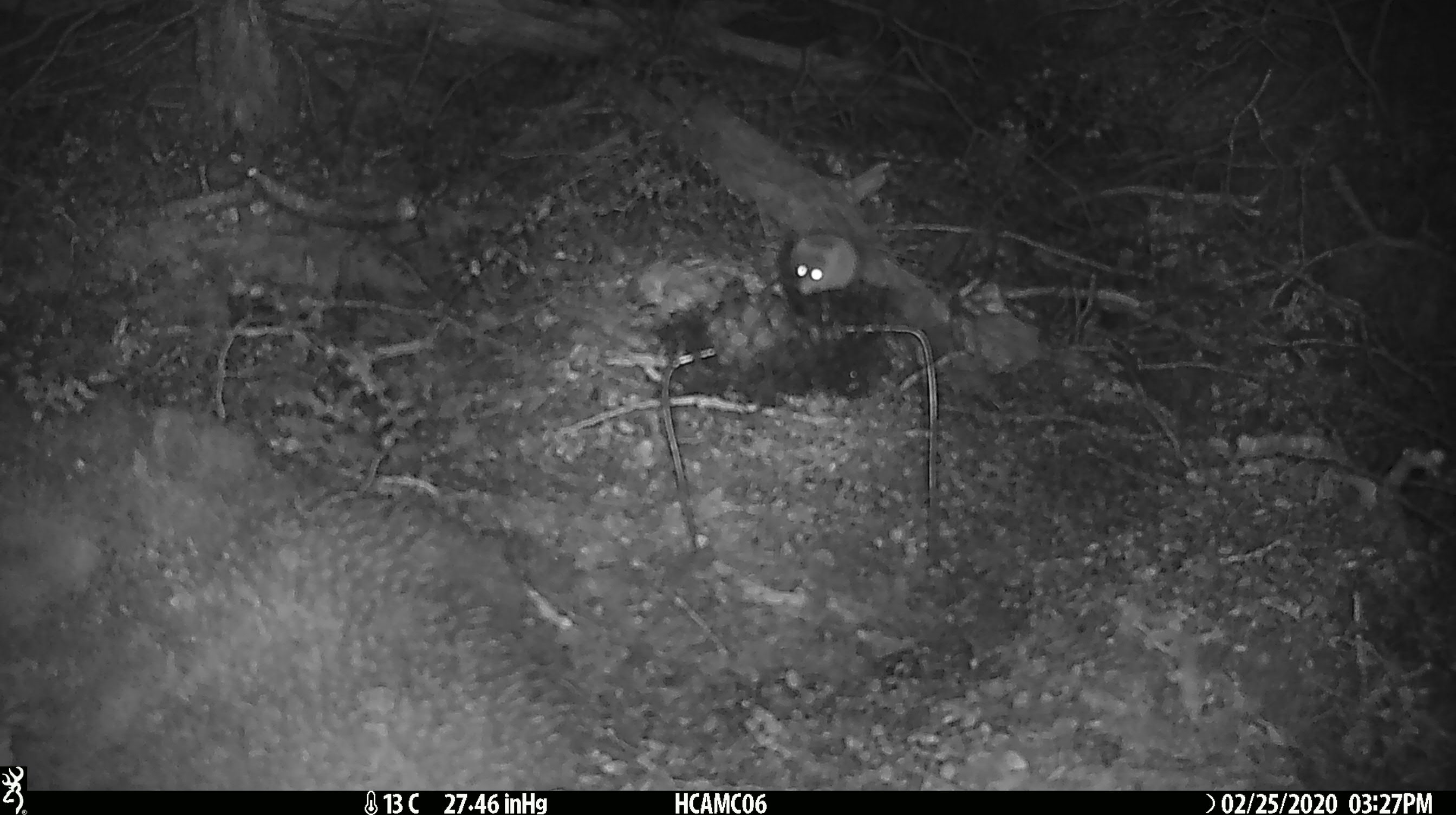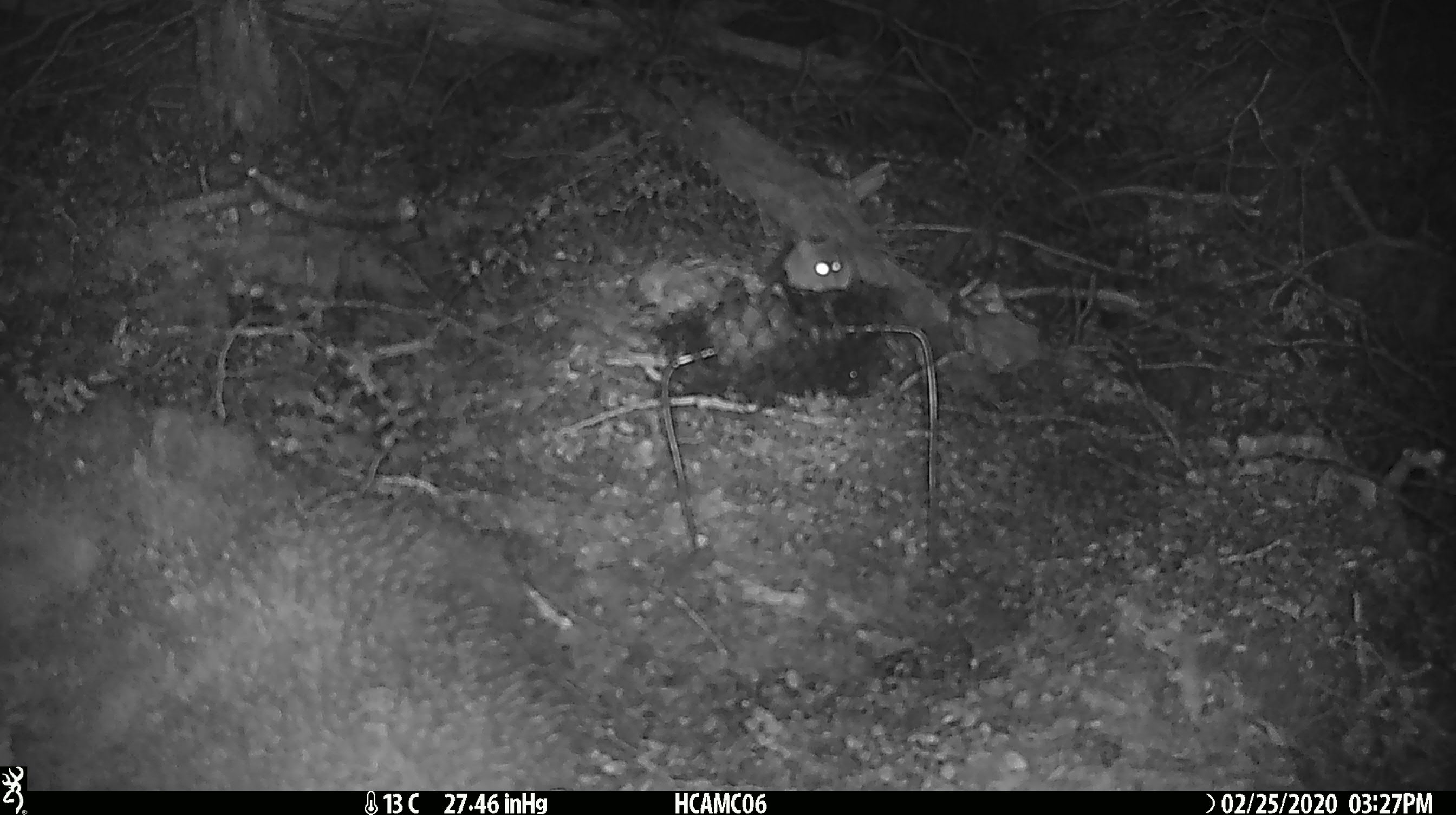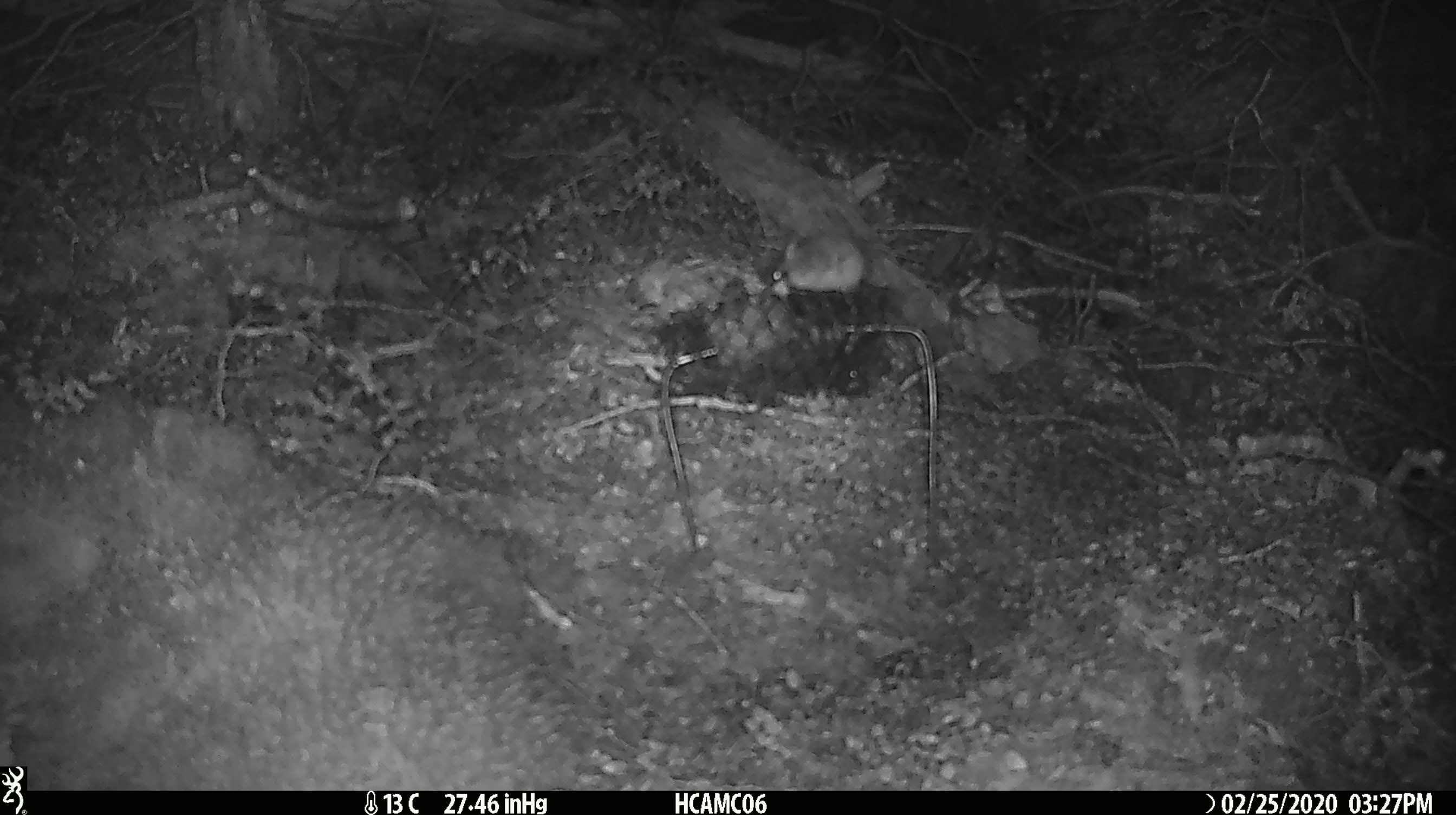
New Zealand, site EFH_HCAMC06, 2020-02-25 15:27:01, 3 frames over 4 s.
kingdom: Animalia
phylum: Chordata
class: Mammalia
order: Rodentia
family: Muridae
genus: Mus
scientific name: Mus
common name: mouse